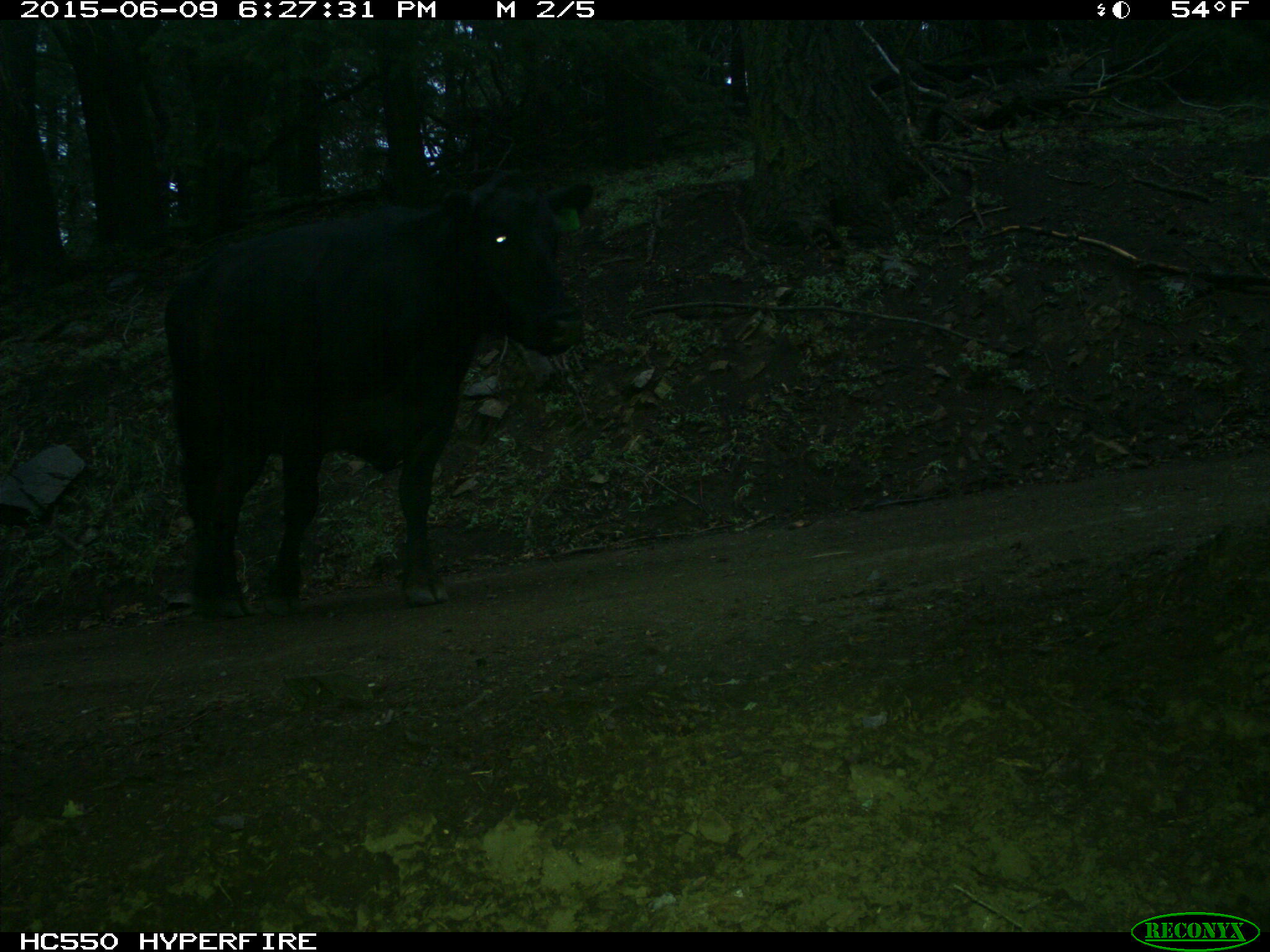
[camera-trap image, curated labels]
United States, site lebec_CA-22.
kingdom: Animalia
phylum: Chordata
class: Mammalia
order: Artiodactyla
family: Bovidae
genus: Bos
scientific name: Bos taurus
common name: domestic cow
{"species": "Bos taurus (domestic cow)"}